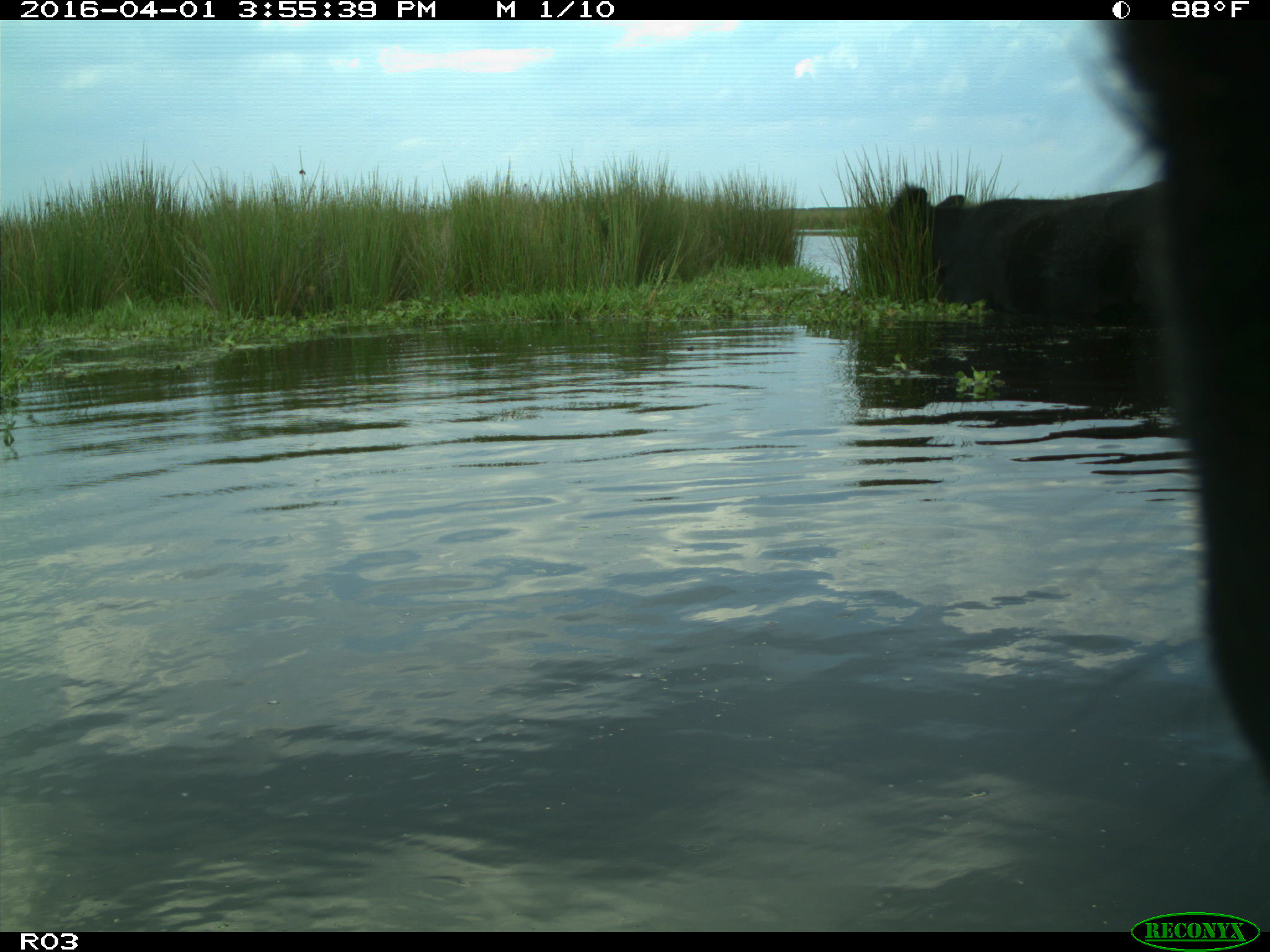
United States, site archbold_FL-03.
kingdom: Animalia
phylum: Chordata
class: Mammalia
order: Artiodactyla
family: Bovidae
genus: Bos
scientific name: Bos taurus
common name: domestic cow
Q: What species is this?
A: Bos taurus (domestic cow).